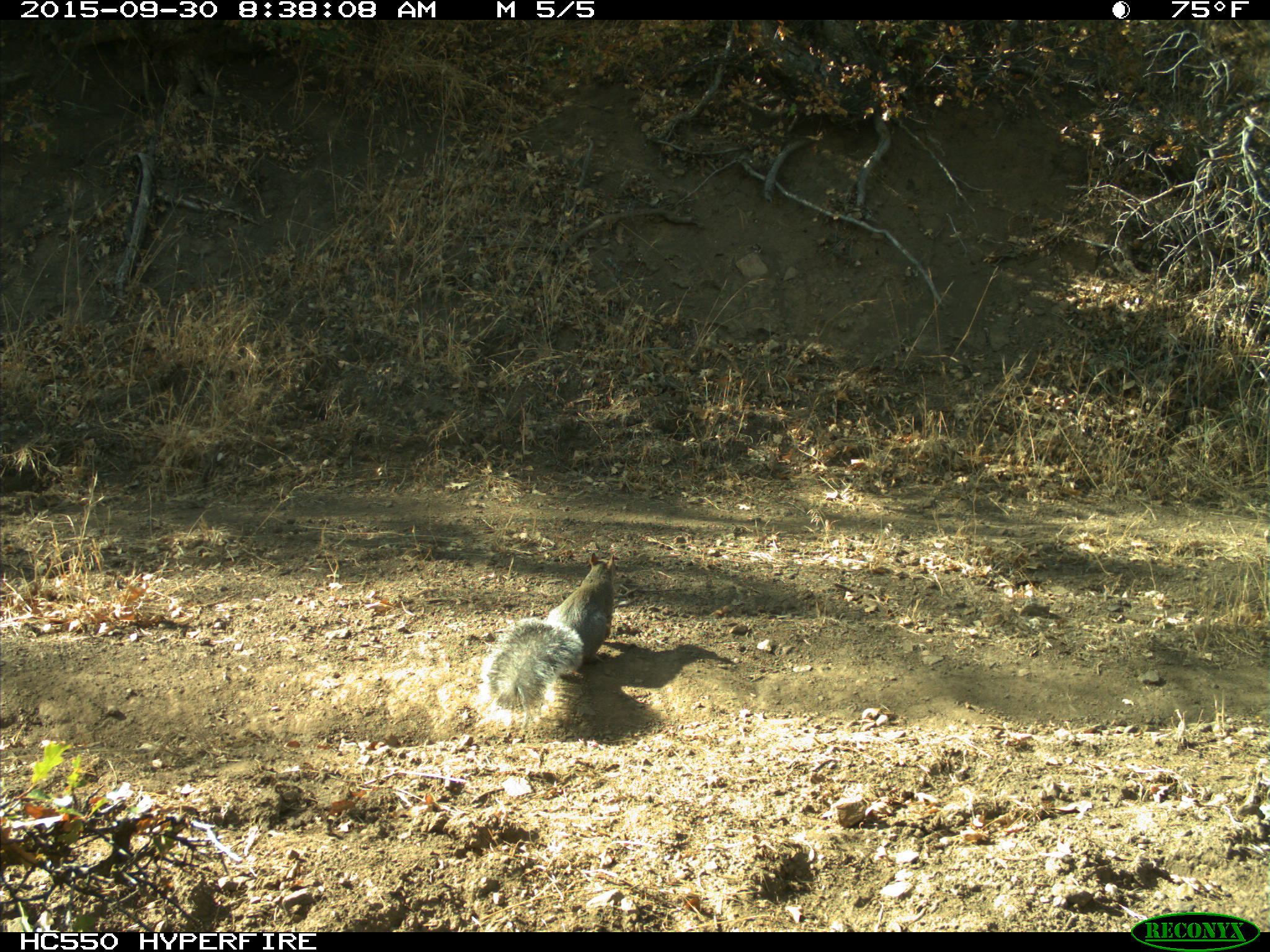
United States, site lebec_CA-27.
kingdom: Animalia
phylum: Chordata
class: Mammalia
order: Rodentia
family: Sciuridae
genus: Sciurus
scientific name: Sciurus carolinensis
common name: eastern gray squirrel